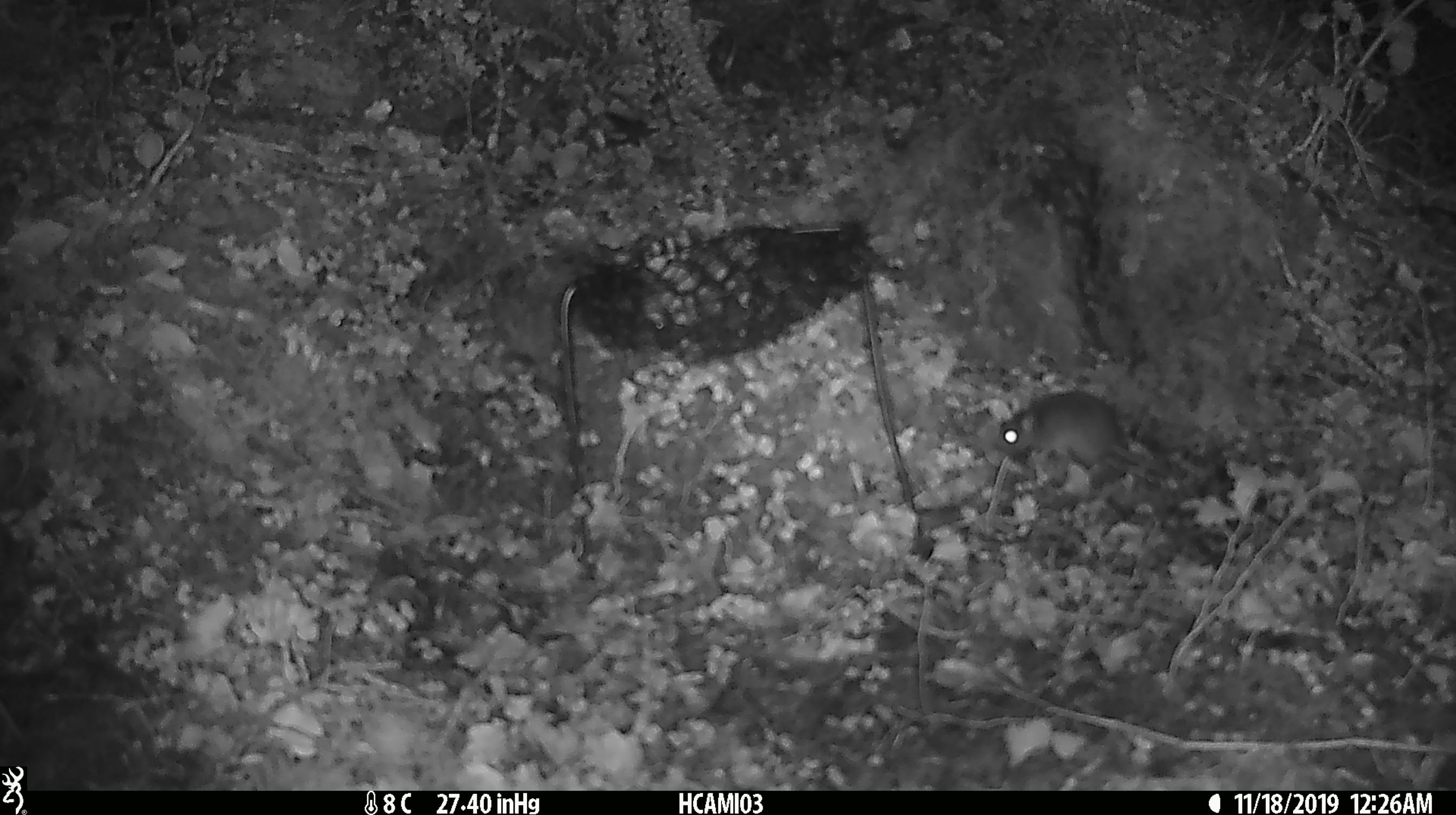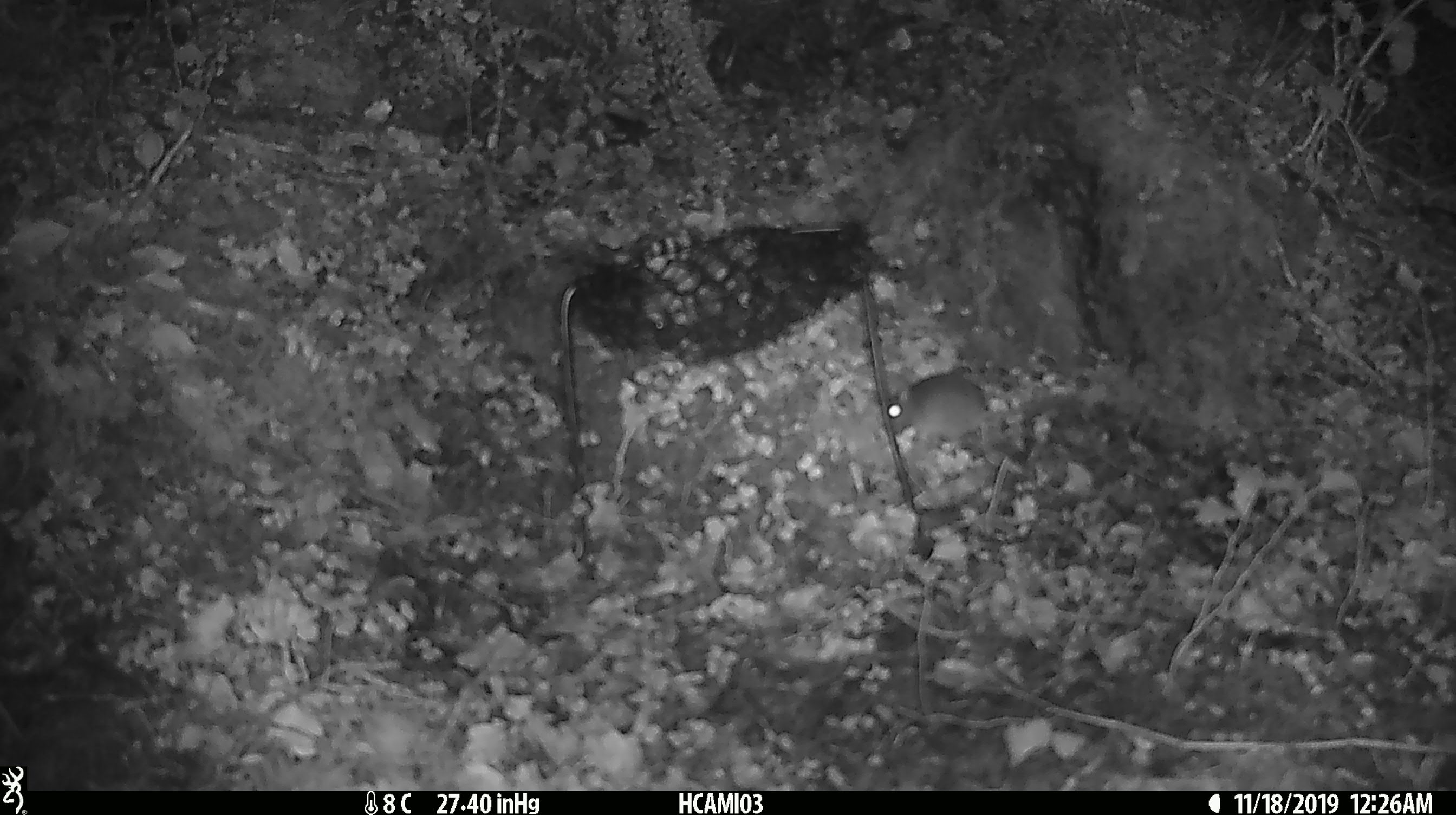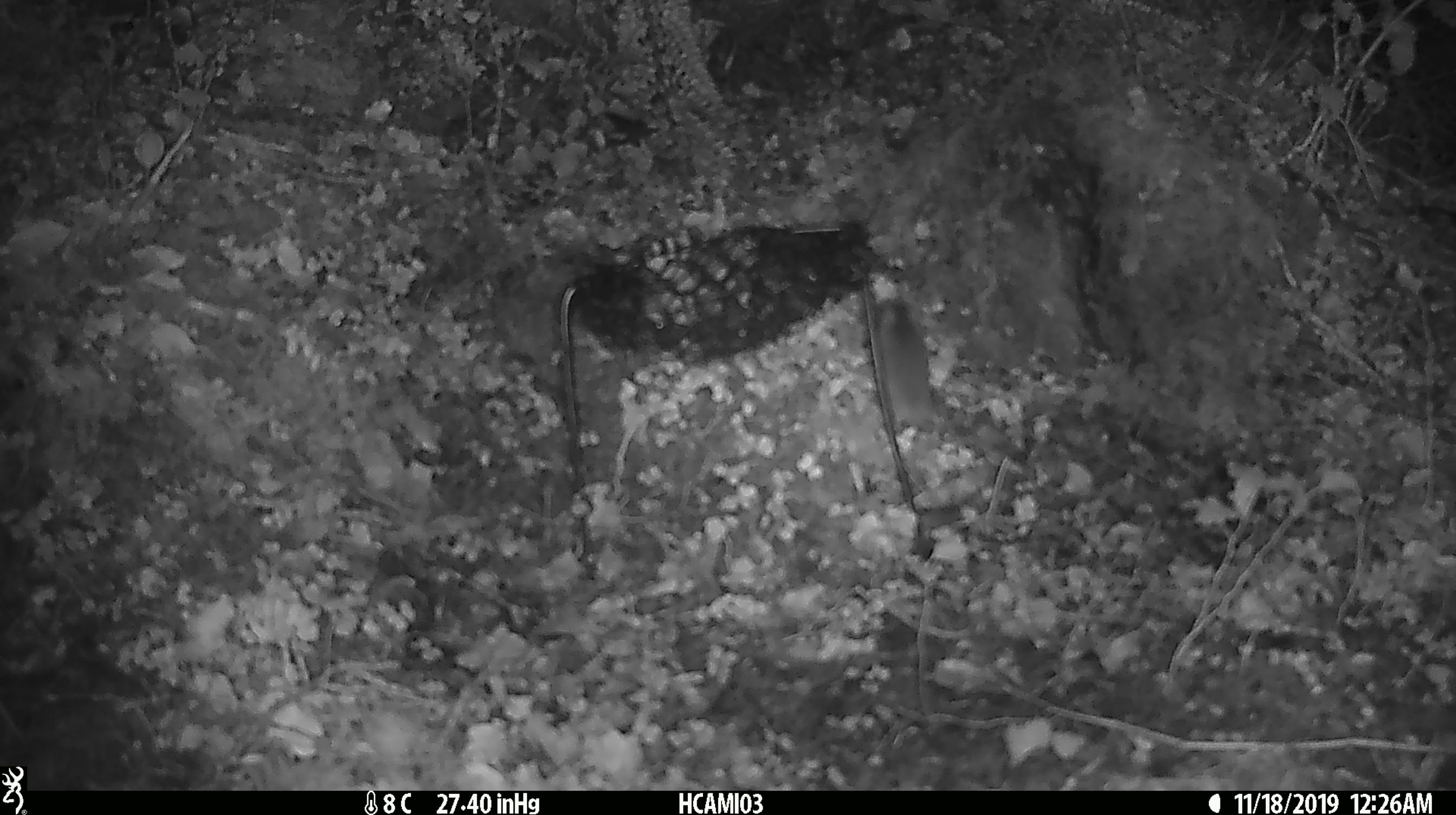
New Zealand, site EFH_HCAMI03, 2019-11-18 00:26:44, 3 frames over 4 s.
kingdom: Animalia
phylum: Chordata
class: Mammalia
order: Rodentia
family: Muridae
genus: Mus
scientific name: Mus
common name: mouse